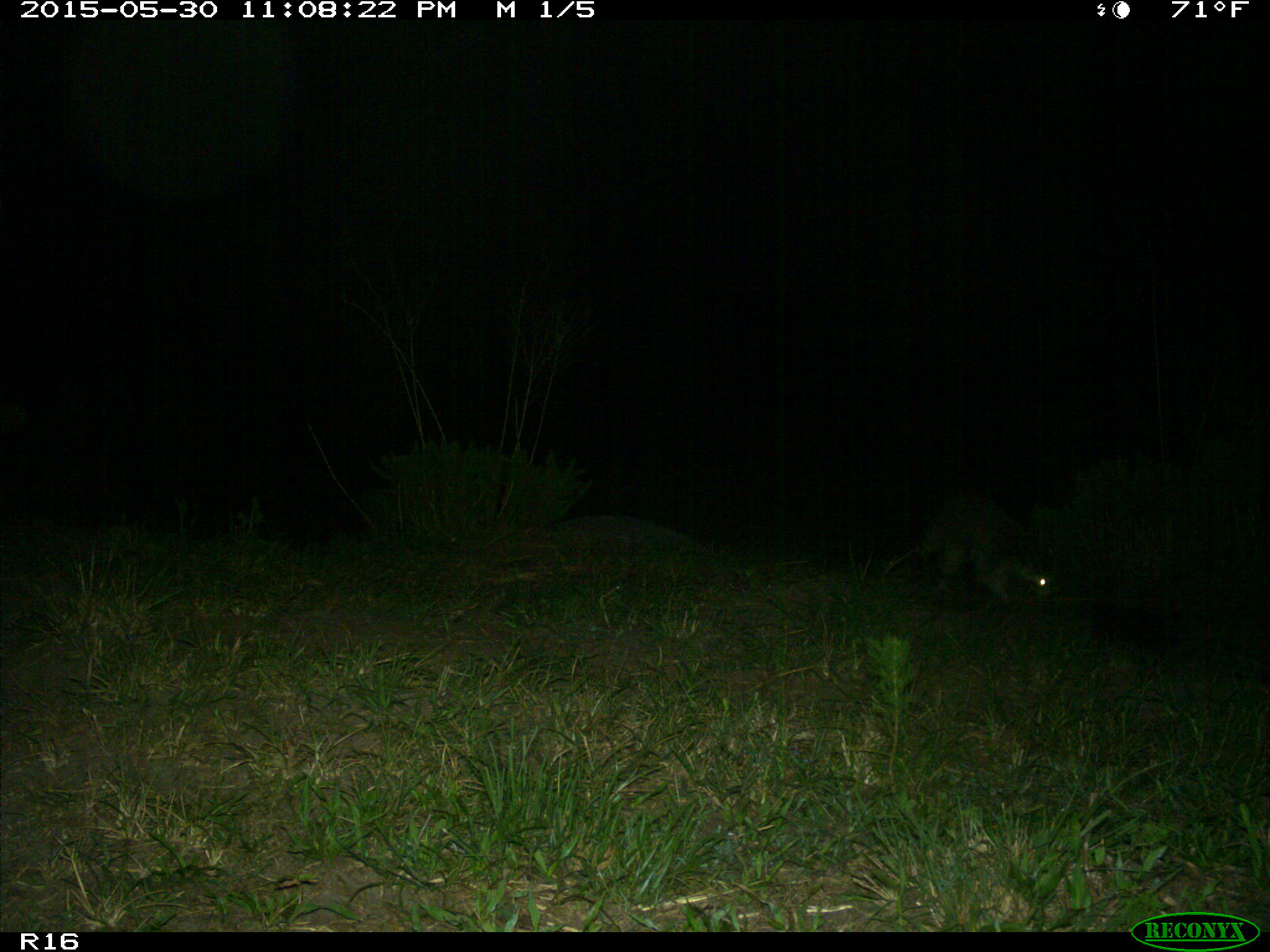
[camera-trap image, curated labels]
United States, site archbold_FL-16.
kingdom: Animalia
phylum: Chordata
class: Mammalia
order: Carnivora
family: Procyonidae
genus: Procyon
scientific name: Procyon lotor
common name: common raccoon